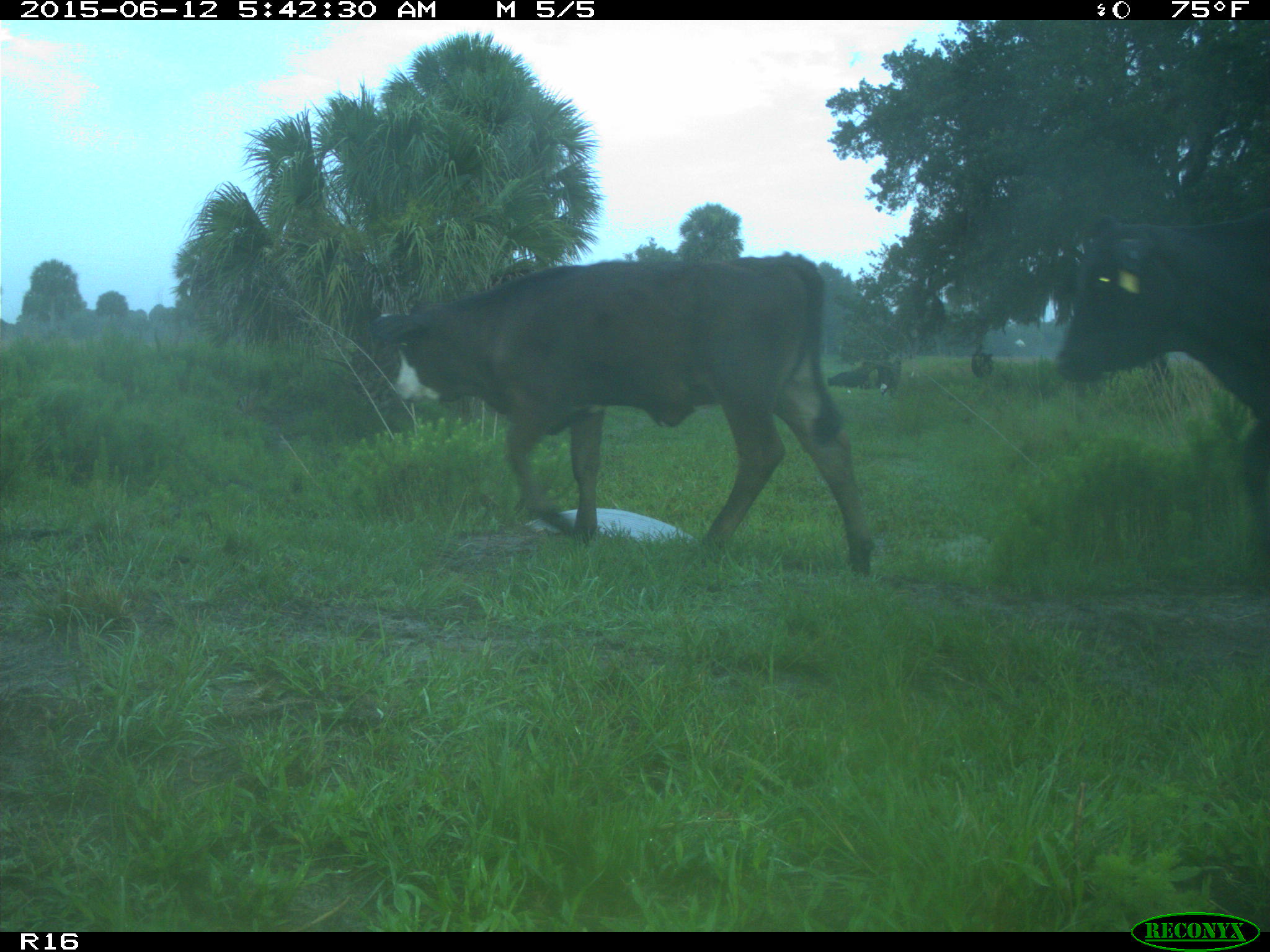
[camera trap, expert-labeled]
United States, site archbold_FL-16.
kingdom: Animalia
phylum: Chordata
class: Mammalia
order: Artiodactyla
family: Bovidae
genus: Bos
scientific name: Bos taurus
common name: domestic cow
Bos taurus (domestic cow).